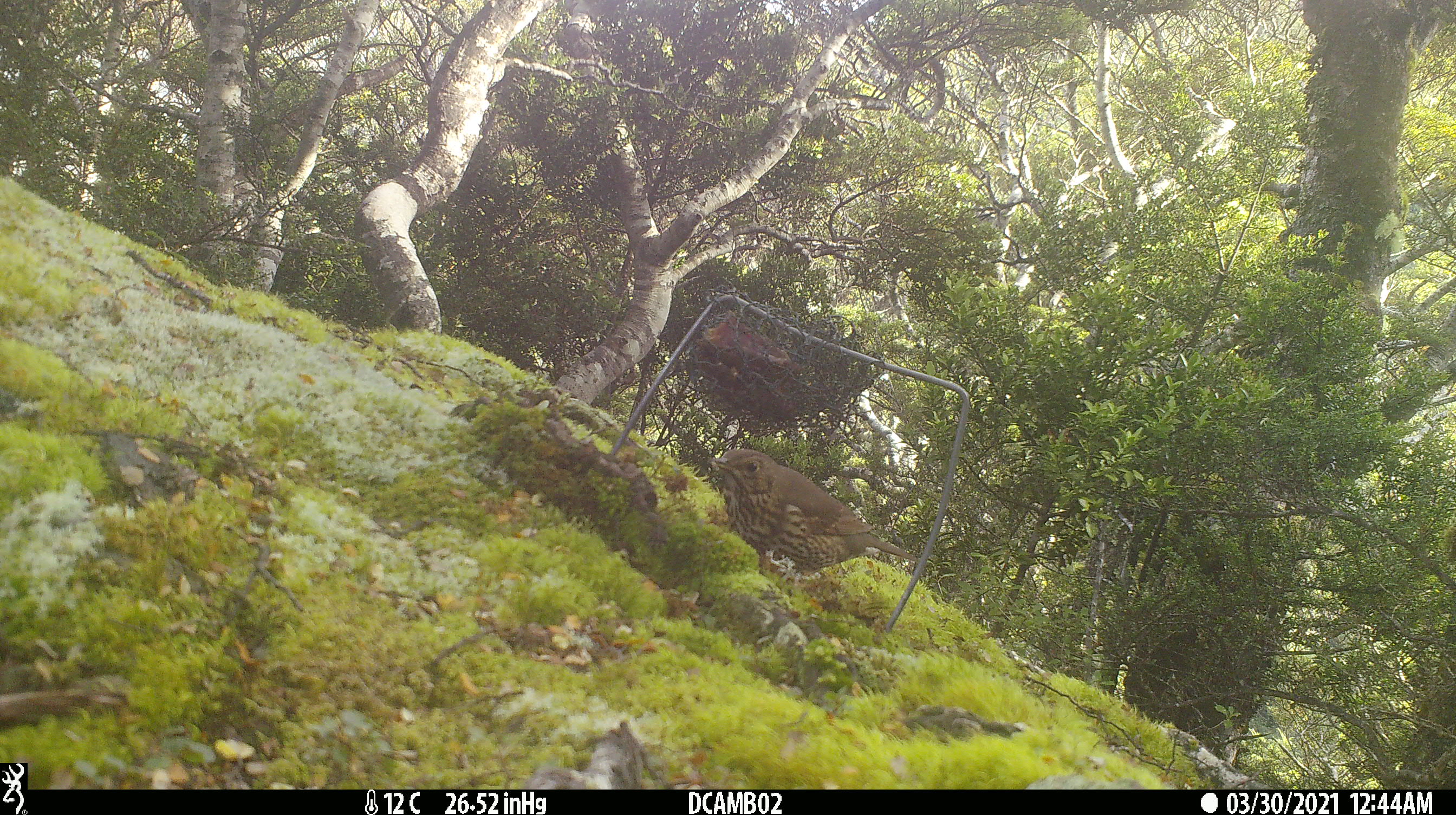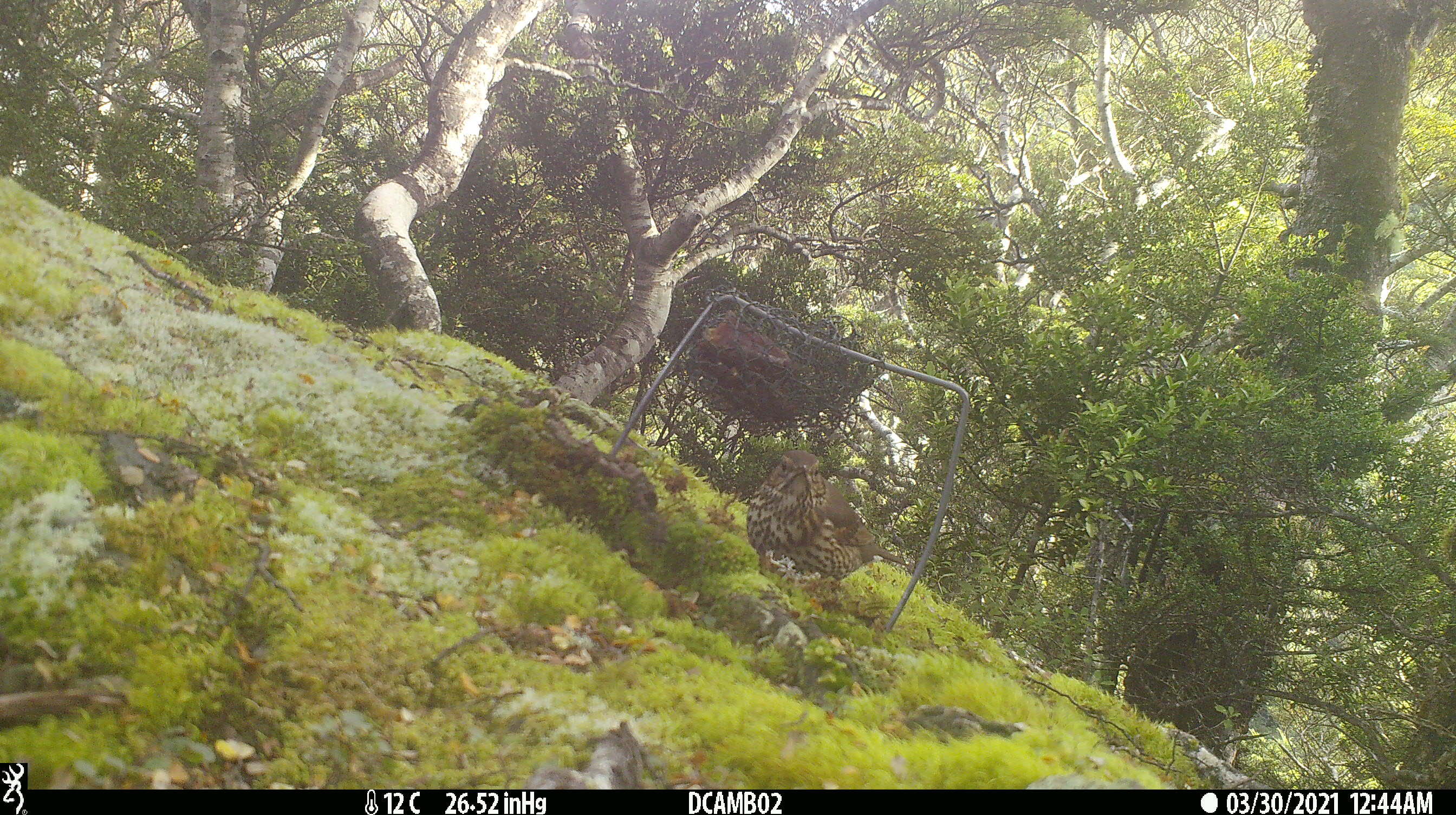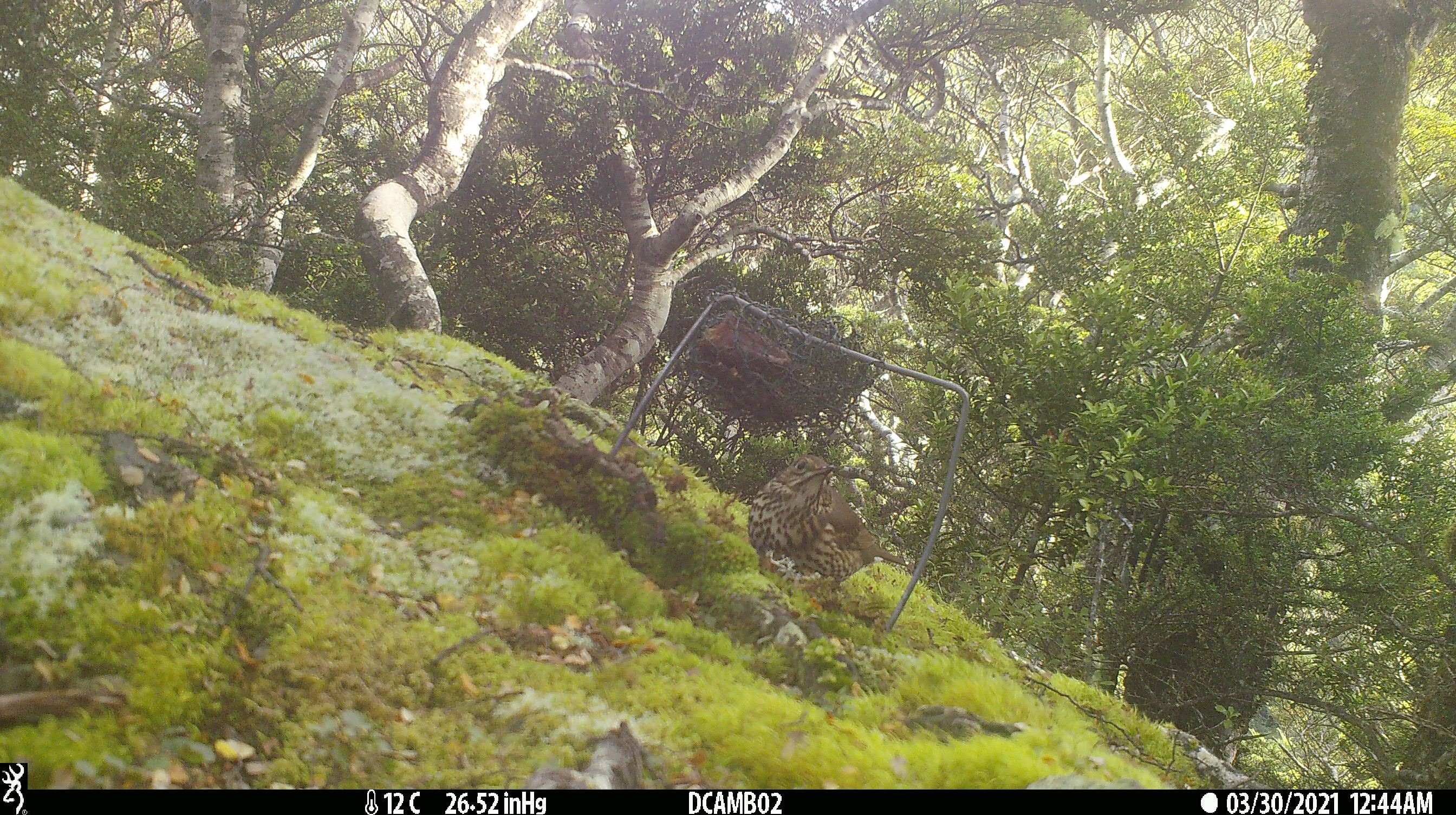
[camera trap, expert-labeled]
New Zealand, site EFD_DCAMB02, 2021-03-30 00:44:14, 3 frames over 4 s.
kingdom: Animalia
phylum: Chordata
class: Aves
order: Passeriformes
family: Turdidae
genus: Turdus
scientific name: Turdus philomelos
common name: song thrush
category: thrush